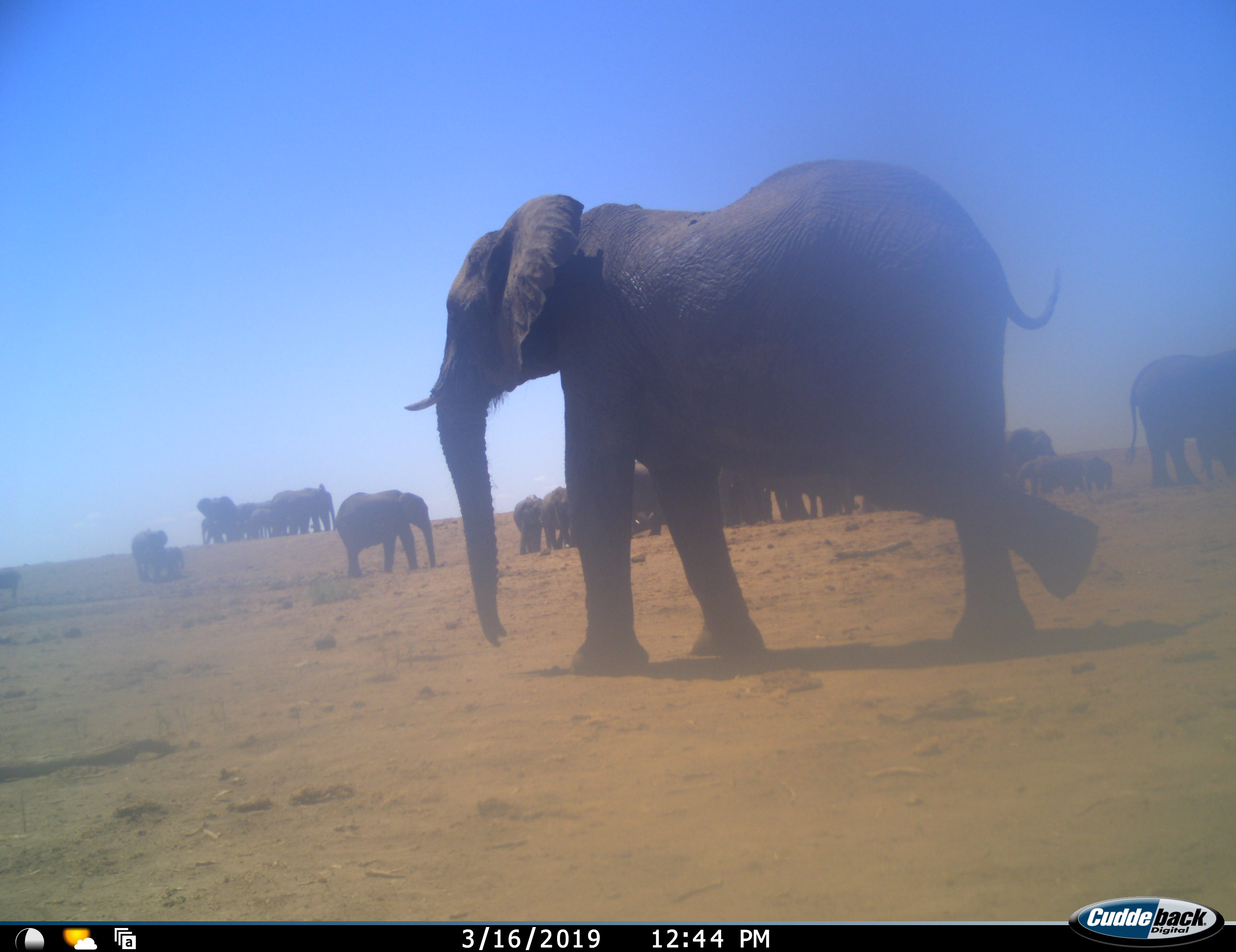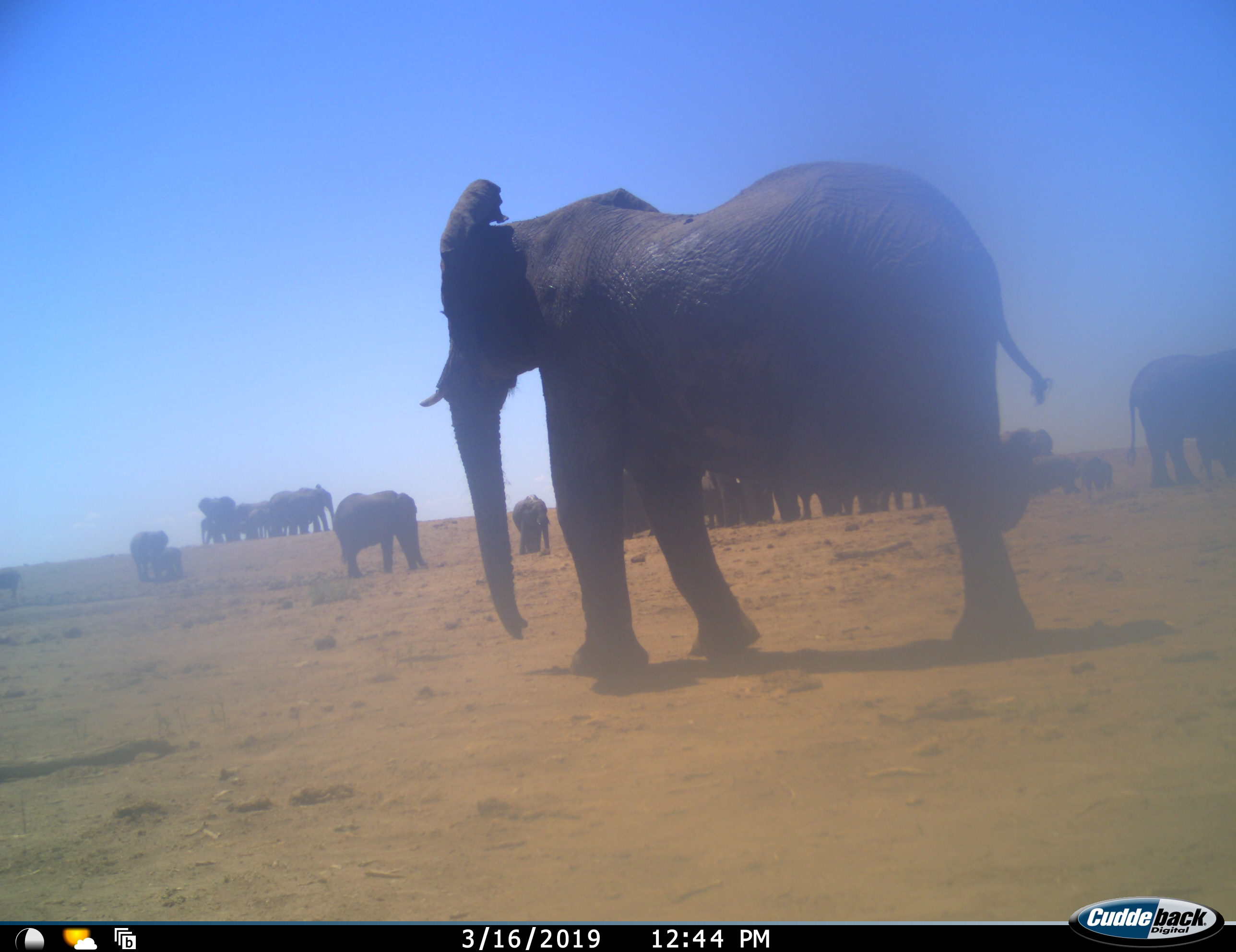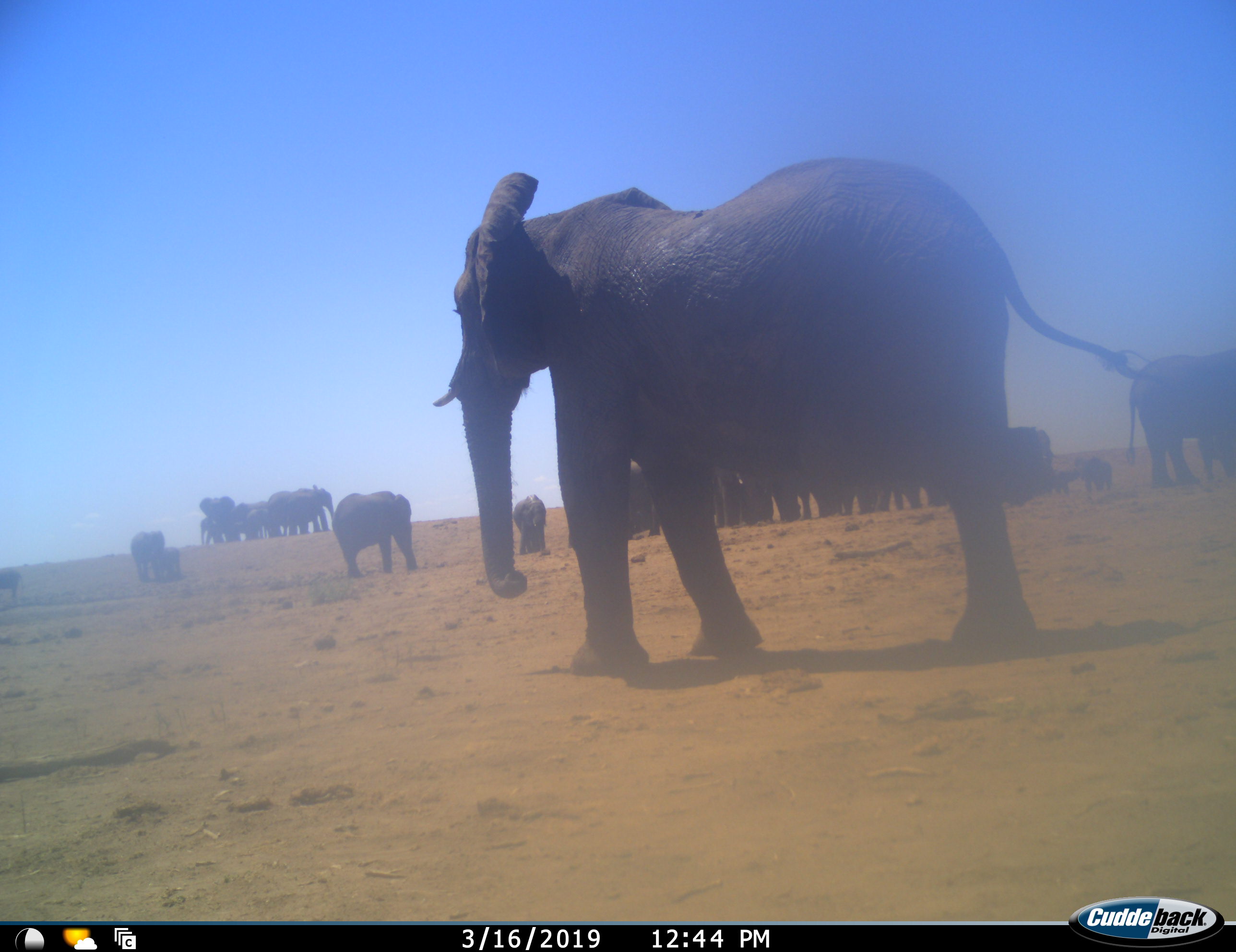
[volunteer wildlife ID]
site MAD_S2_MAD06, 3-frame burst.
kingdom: Animalia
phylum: Chordata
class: Mammalia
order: Proboscidea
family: Elephantidae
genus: Loxodonta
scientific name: Loxodonta africana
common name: african bush elephant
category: elephant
Elephant (african bush elephant) (Loxodonta africana), count 11-50. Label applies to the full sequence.